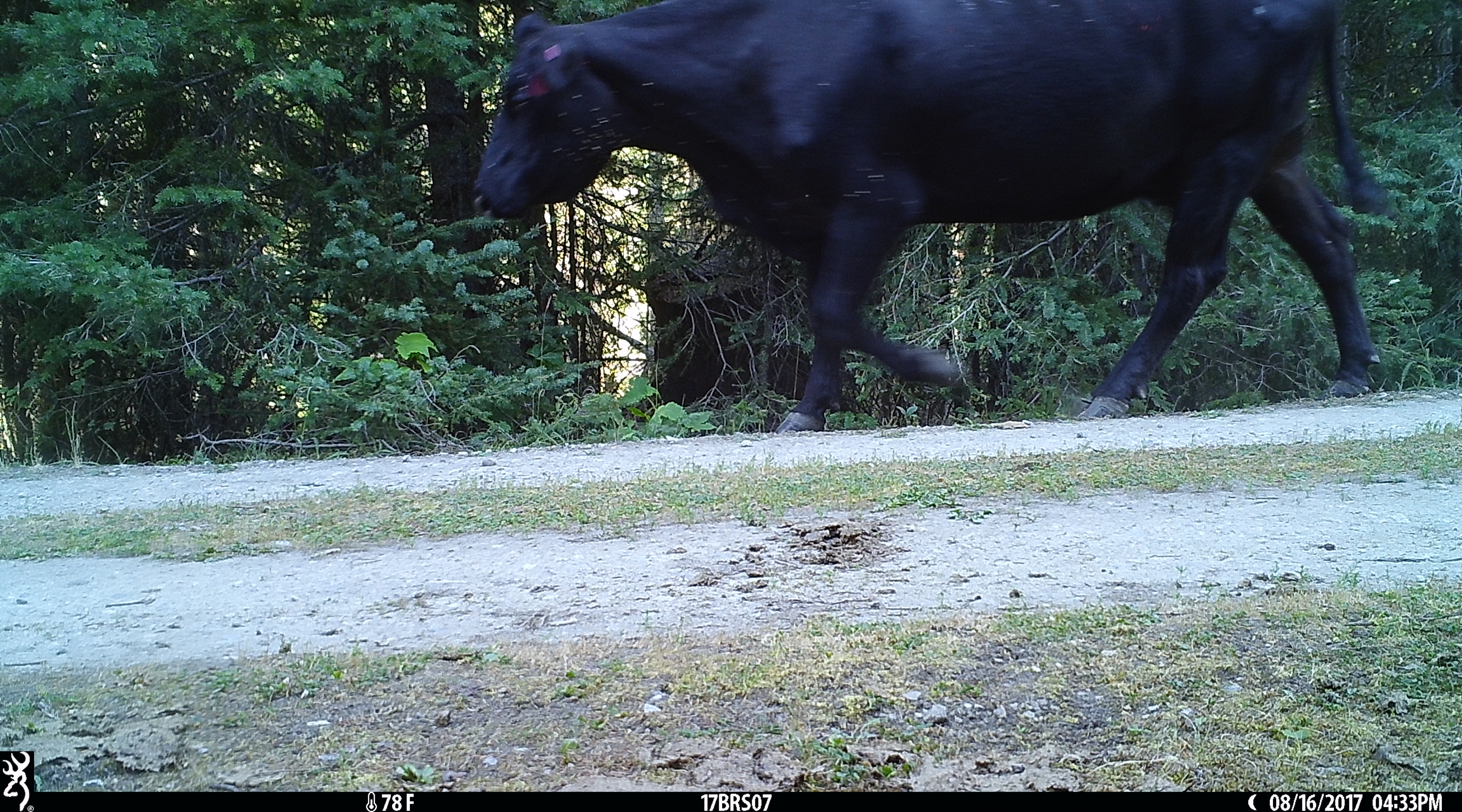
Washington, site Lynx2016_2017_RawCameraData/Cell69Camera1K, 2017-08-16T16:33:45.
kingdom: Animalia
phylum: Chordata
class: Mammalia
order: Artiodactyla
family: Bovidae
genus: Bos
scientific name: Bos taurus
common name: domestic cattle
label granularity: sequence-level